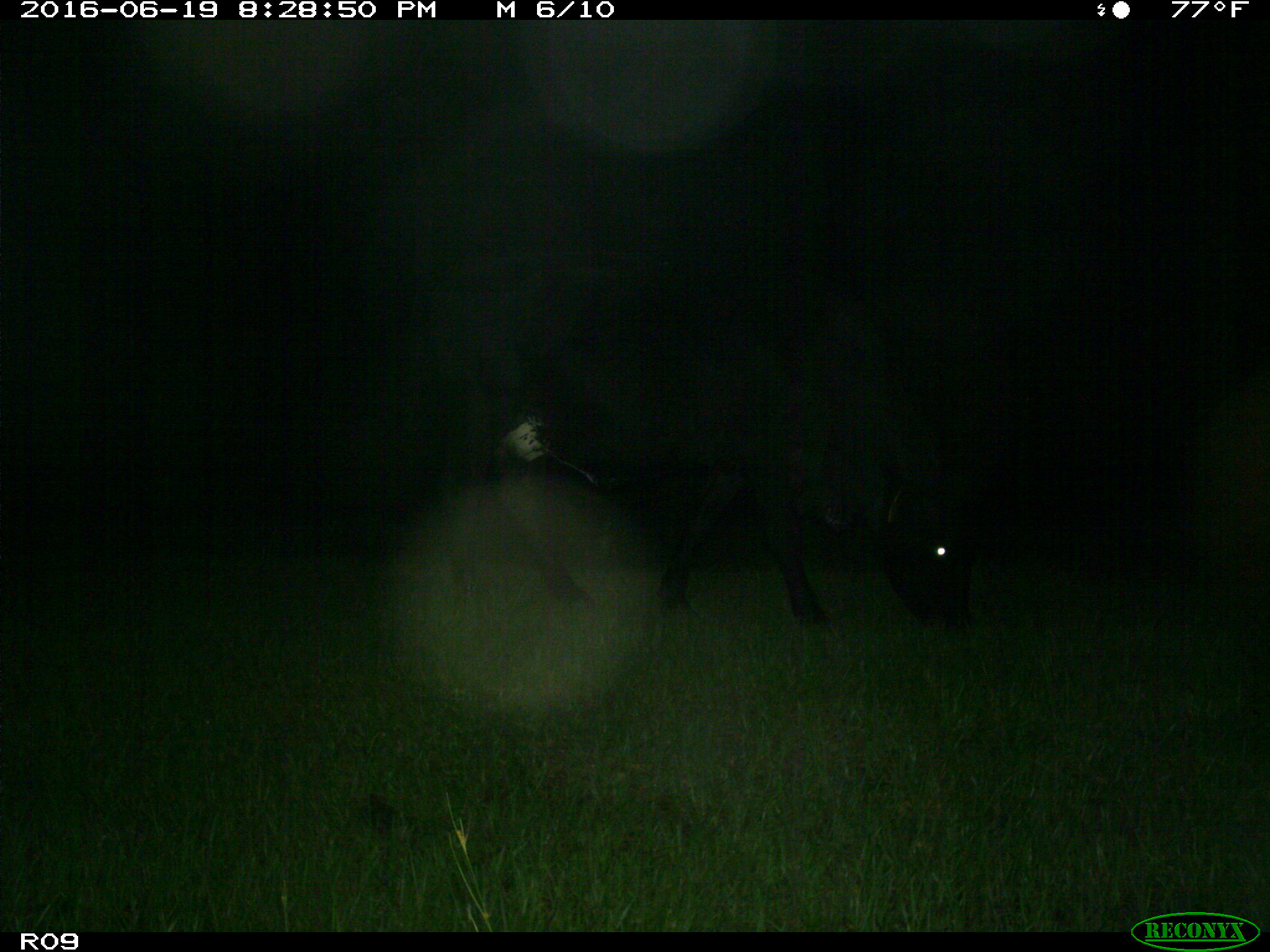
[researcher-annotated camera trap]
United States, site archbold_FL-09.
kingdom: Animalia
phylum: Chordata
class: Mammalia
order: Artiodactyla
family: Bovidae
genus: Bos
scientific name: Bos taurus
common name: domestic cow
Bos taurus (domestic cow).